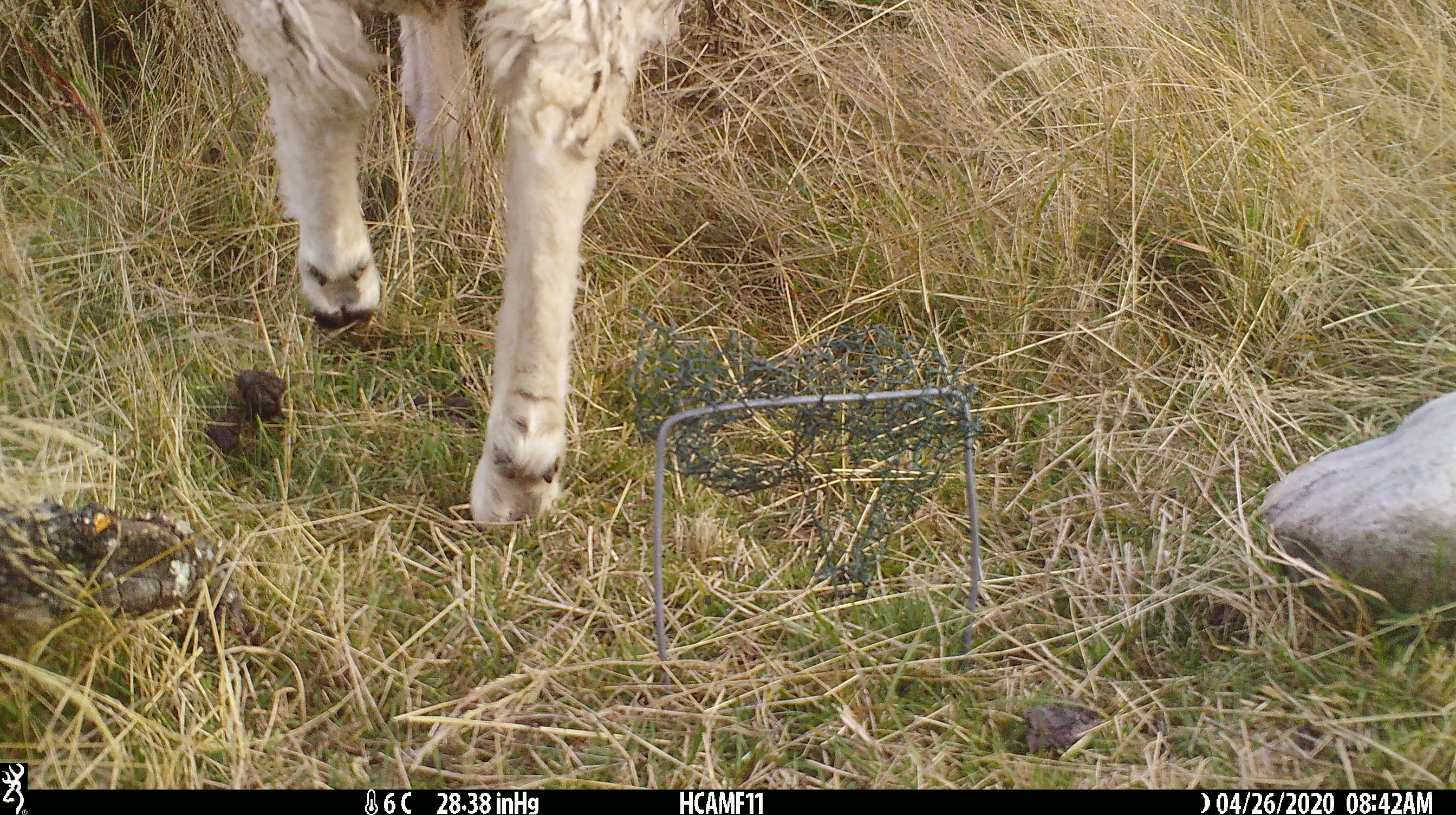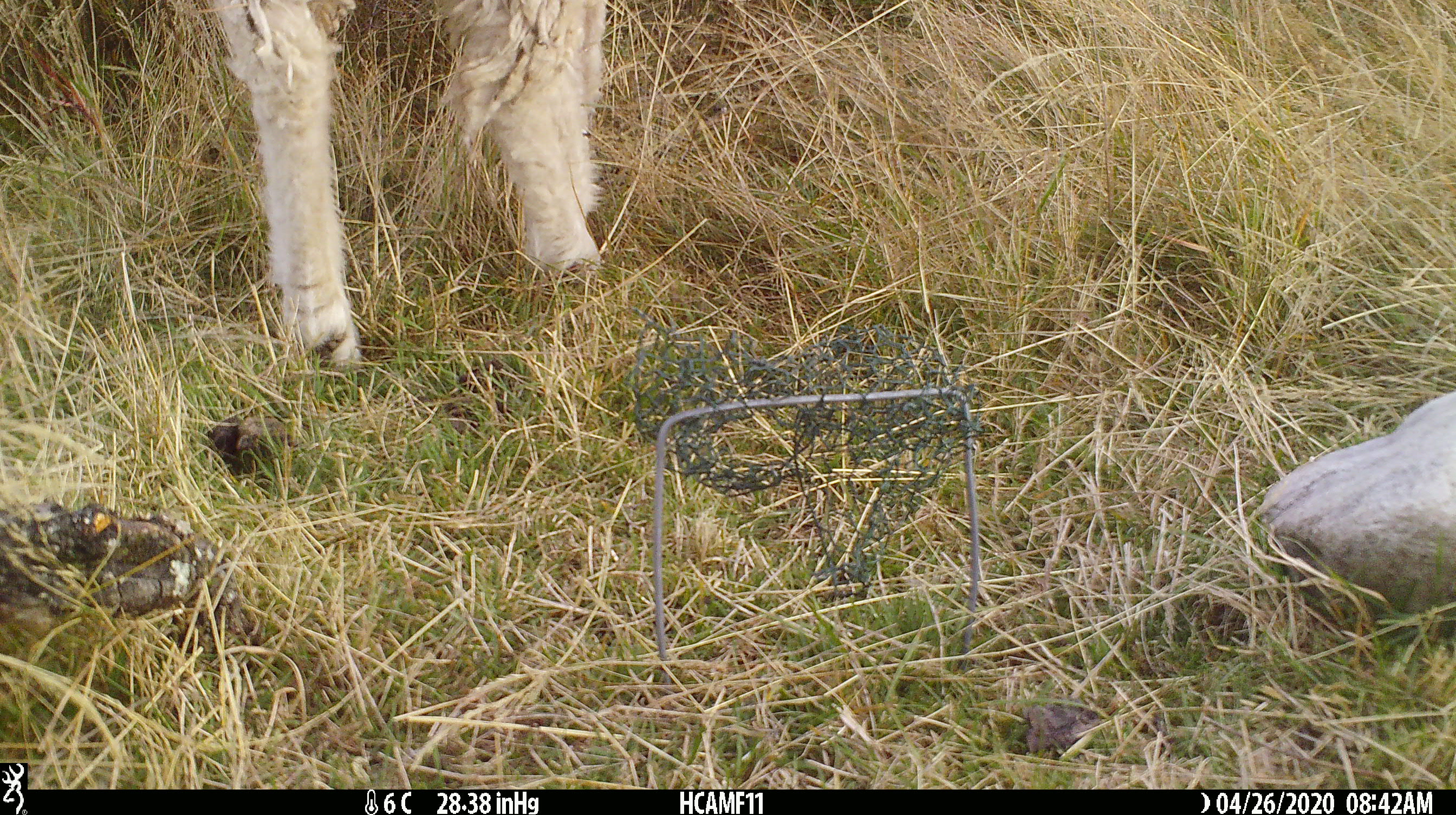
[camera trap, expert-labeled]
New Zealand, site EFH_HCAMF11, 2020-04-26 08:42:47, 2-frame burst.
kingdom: Animalia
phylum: Chordata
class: Mammalia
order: Artiodactyla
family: Bovidae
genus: Ovis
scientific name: Ovis aries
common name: domestic sheep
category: sheep